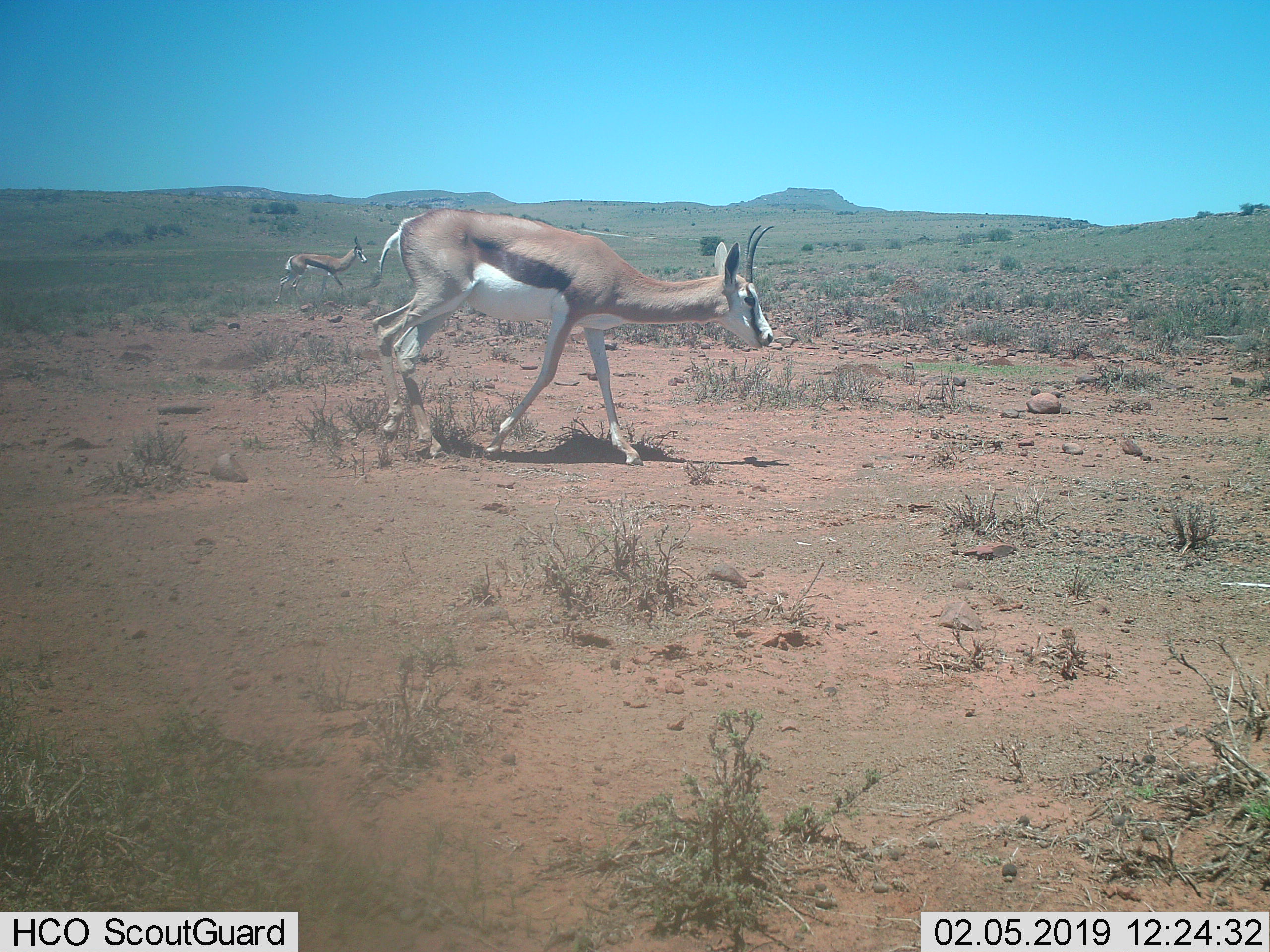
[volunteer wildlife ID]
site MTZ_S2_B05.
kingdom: Animalia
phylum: Chordata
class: Mammalia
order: Artiodactyla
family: Bovidae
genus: Antidorcas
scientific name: Antidorcas marsupialis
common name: springbok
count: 2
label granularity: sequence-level